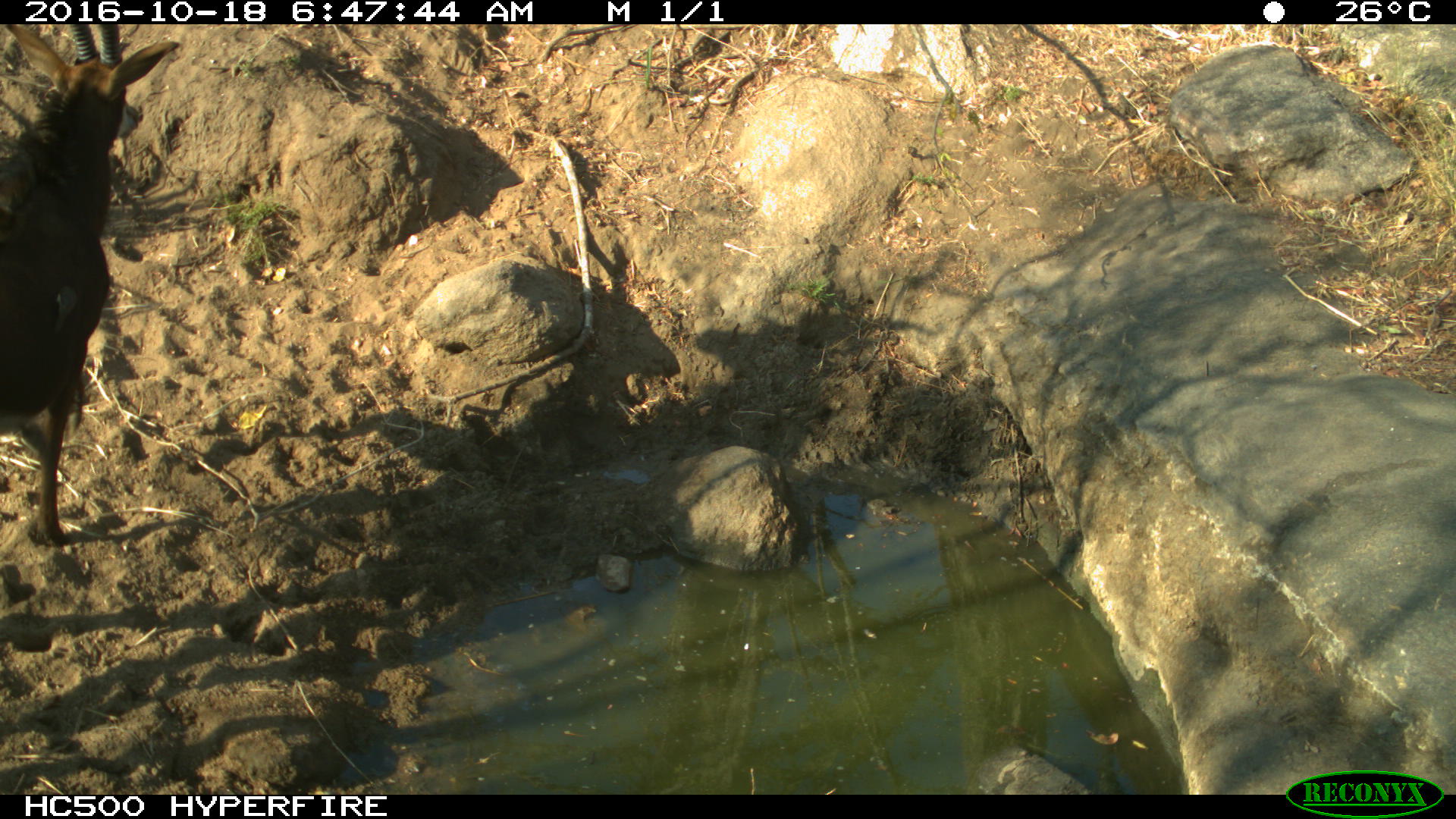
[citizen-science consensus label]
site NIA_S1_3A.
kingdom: Animalia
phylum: Chordata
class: Mammalia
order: Artiodactyla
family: Bovidae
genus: Hippotragus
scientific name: Hippotragus niger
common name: sable antelope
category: sable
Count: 1.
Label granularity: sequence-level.